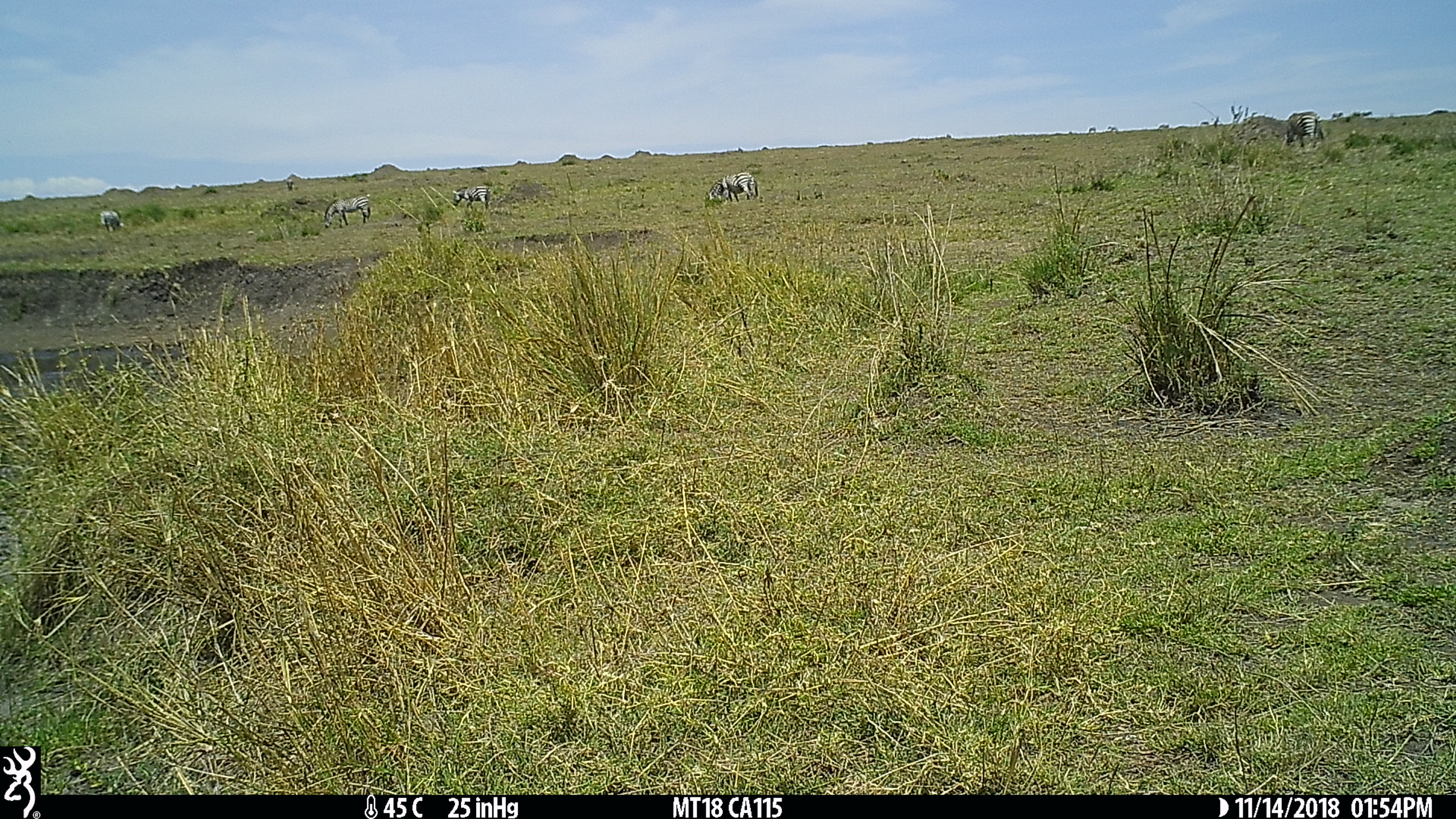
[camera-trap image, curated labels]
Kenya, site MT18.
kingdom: Animalia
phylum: Chordata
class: Mammalia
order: Perissodactyla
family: Equidae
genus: Equus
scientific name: Equus quagga burchellii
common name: burchell's zebra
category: zebra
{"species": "zebra (burchell's zebra) (Equus quagga burchellii)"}